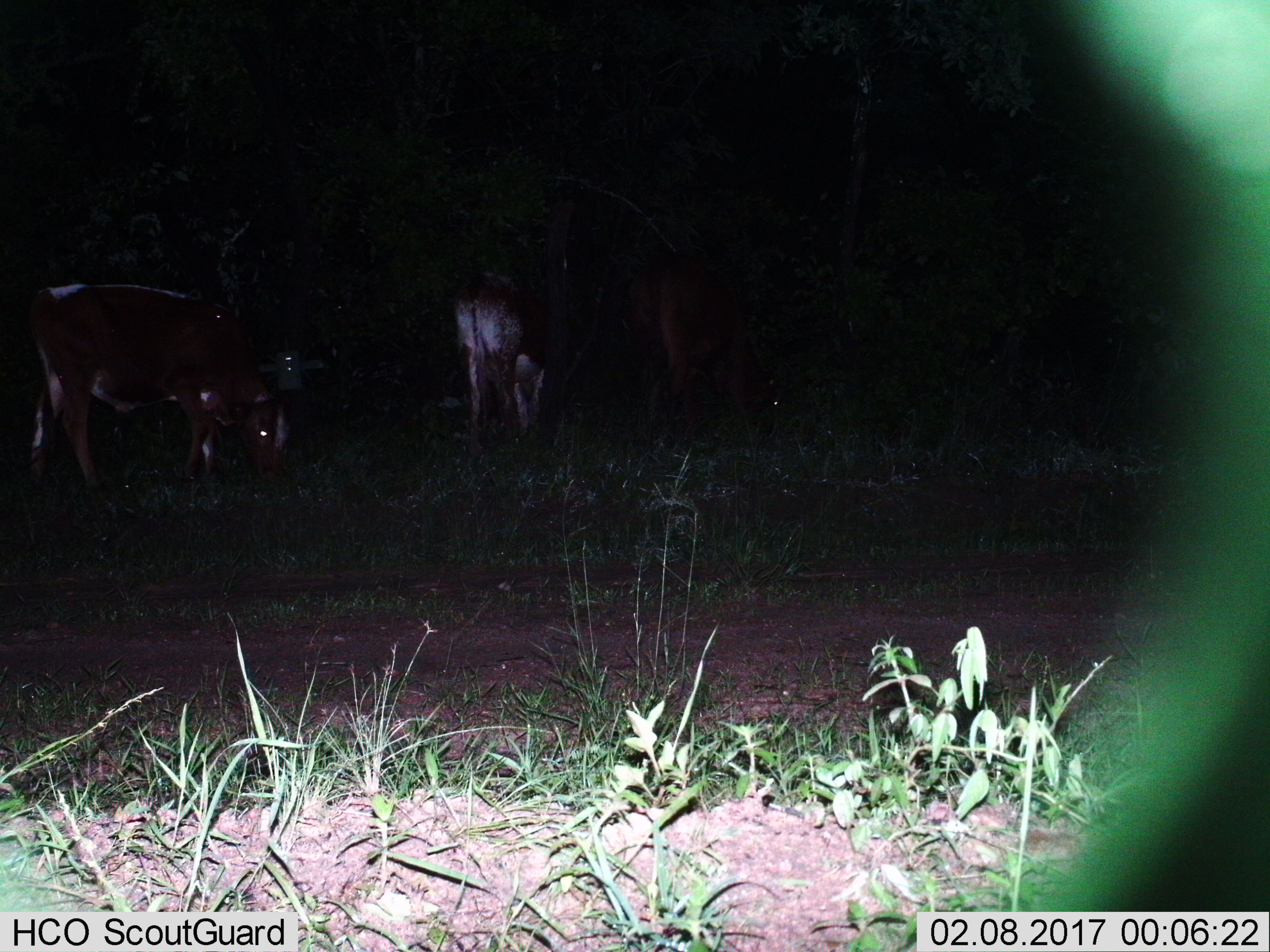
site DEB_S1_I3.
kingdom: Animalia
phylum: Chordata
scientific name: Vertebrata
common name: domestic animal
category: domesticanimal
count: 3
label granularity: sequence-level